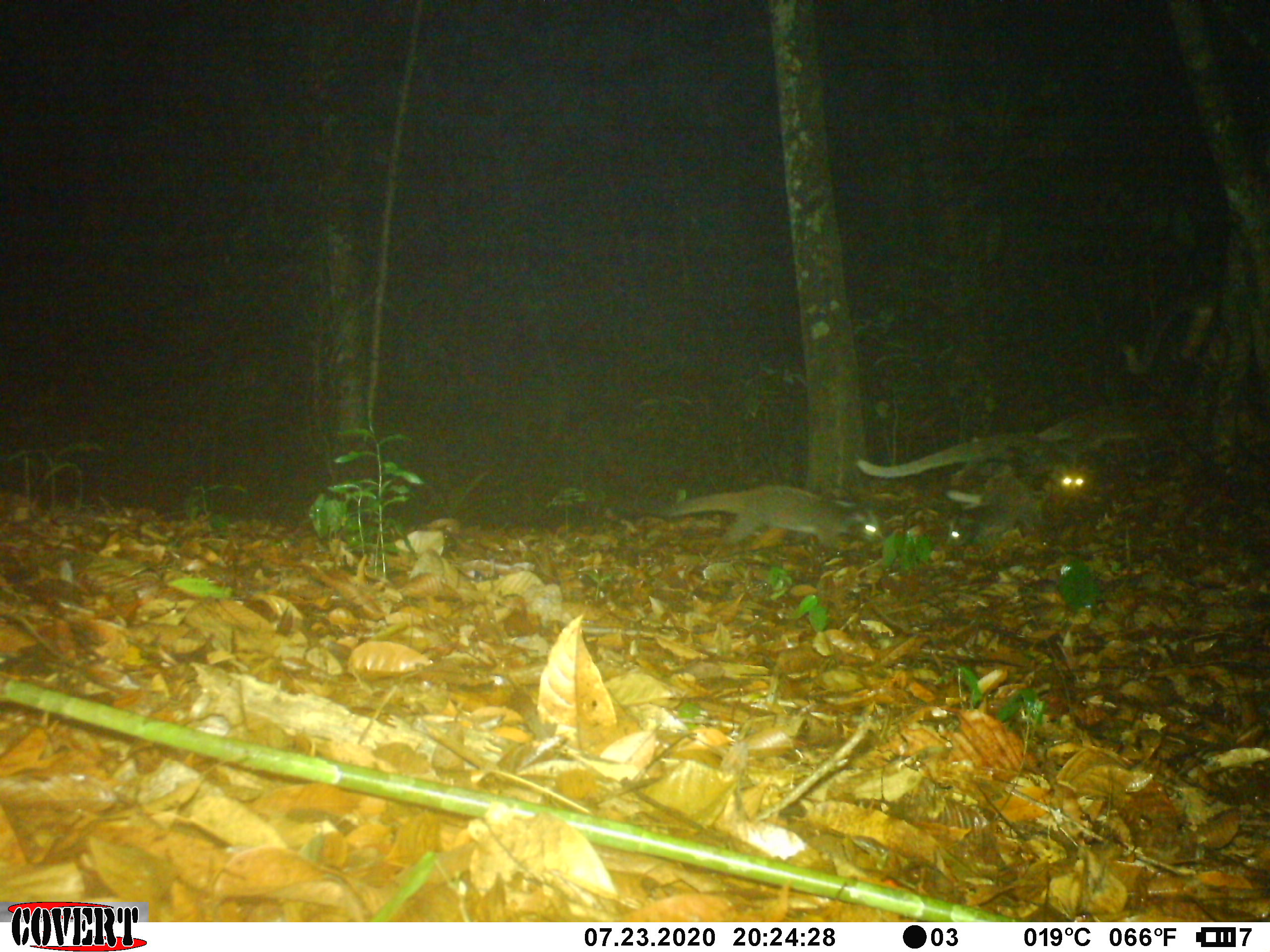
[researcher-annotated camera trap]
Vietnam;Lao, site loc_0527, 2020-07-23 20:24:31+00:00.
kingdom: Animalia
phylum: Chordata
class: Mammalia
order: Carnivora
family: Viverridae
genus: Paguma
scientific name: Paguma larvata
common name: masked palm civet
Masked palm civet (Paguma larvata). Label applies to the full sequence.